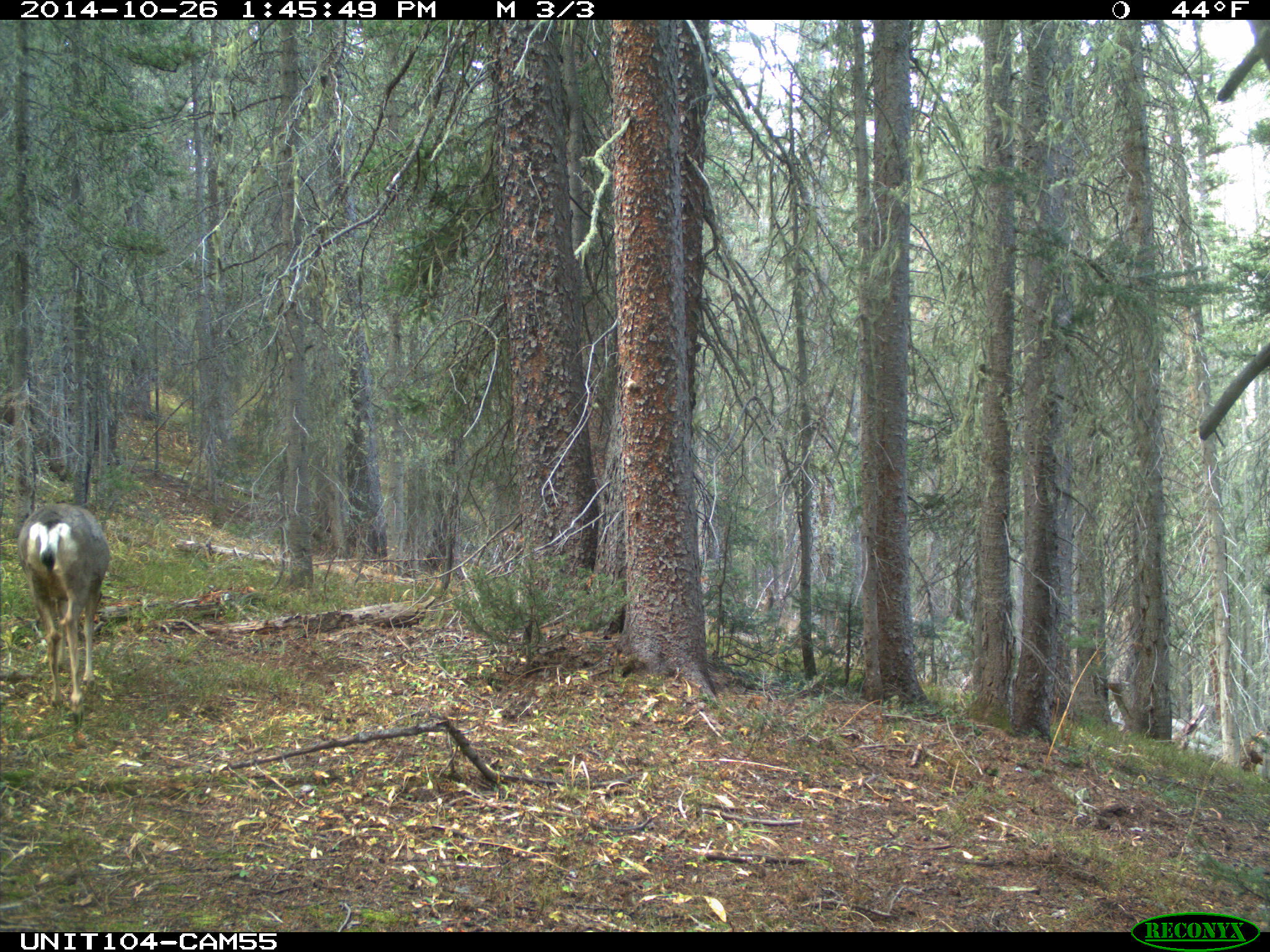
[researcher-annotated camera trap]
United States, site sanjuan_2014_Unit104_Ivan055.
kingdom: Animalia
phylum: Chordata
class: Mammalia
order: Artiodactyla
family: Cervidae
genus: Odocoileus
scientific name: Odocoileus hemionus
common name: mule deer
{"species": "Odocoileus hemionus (mule deer)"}